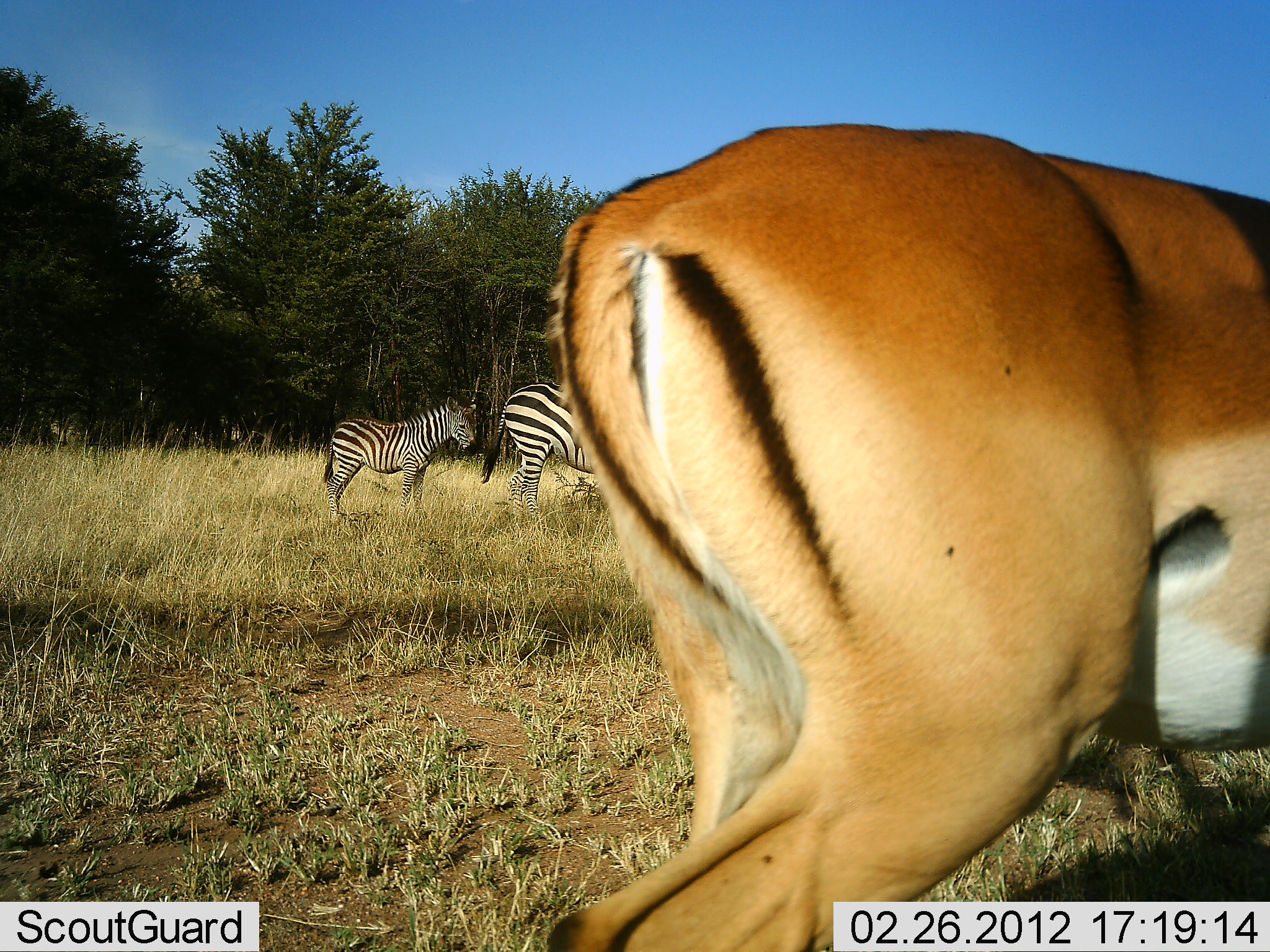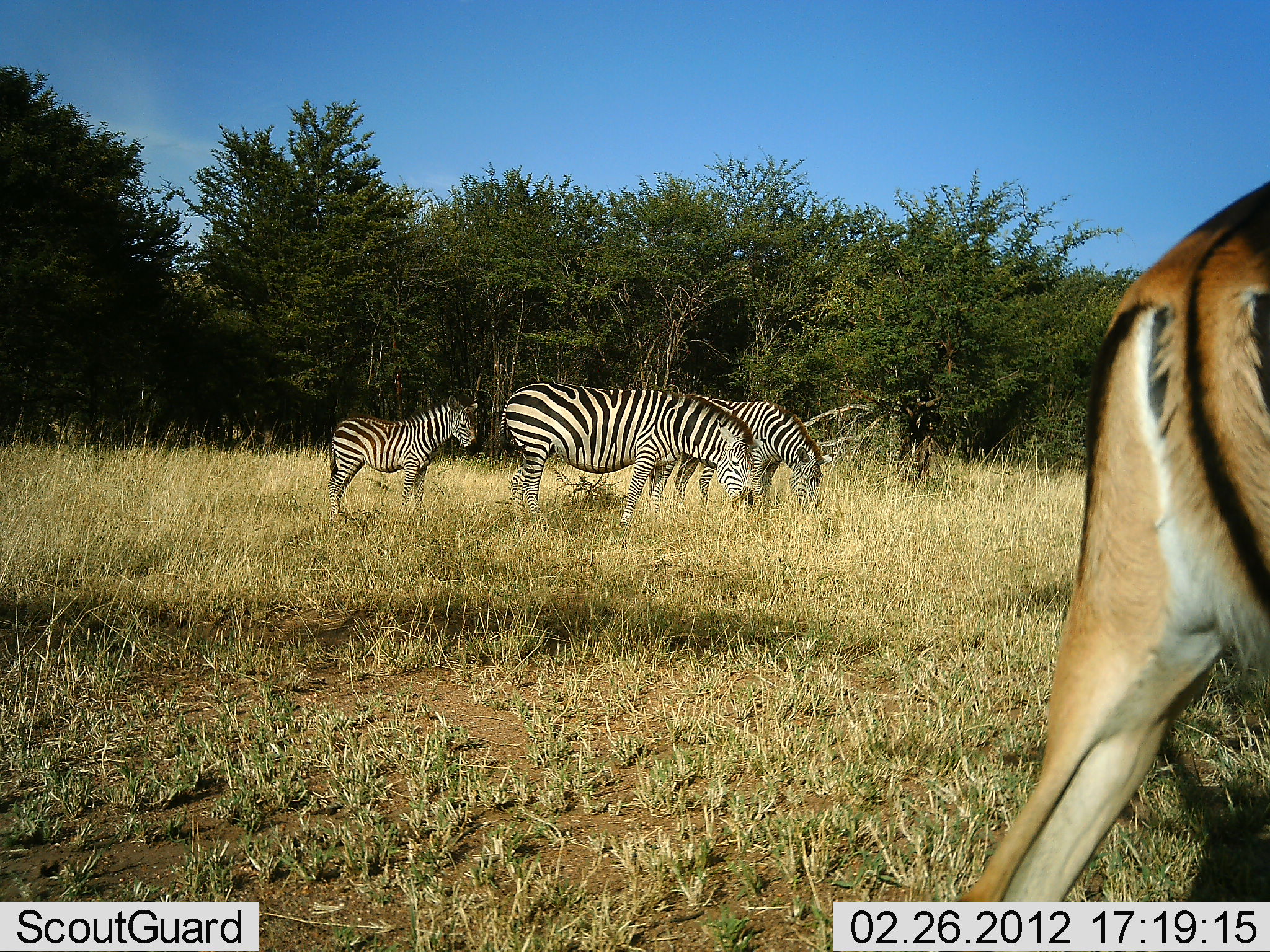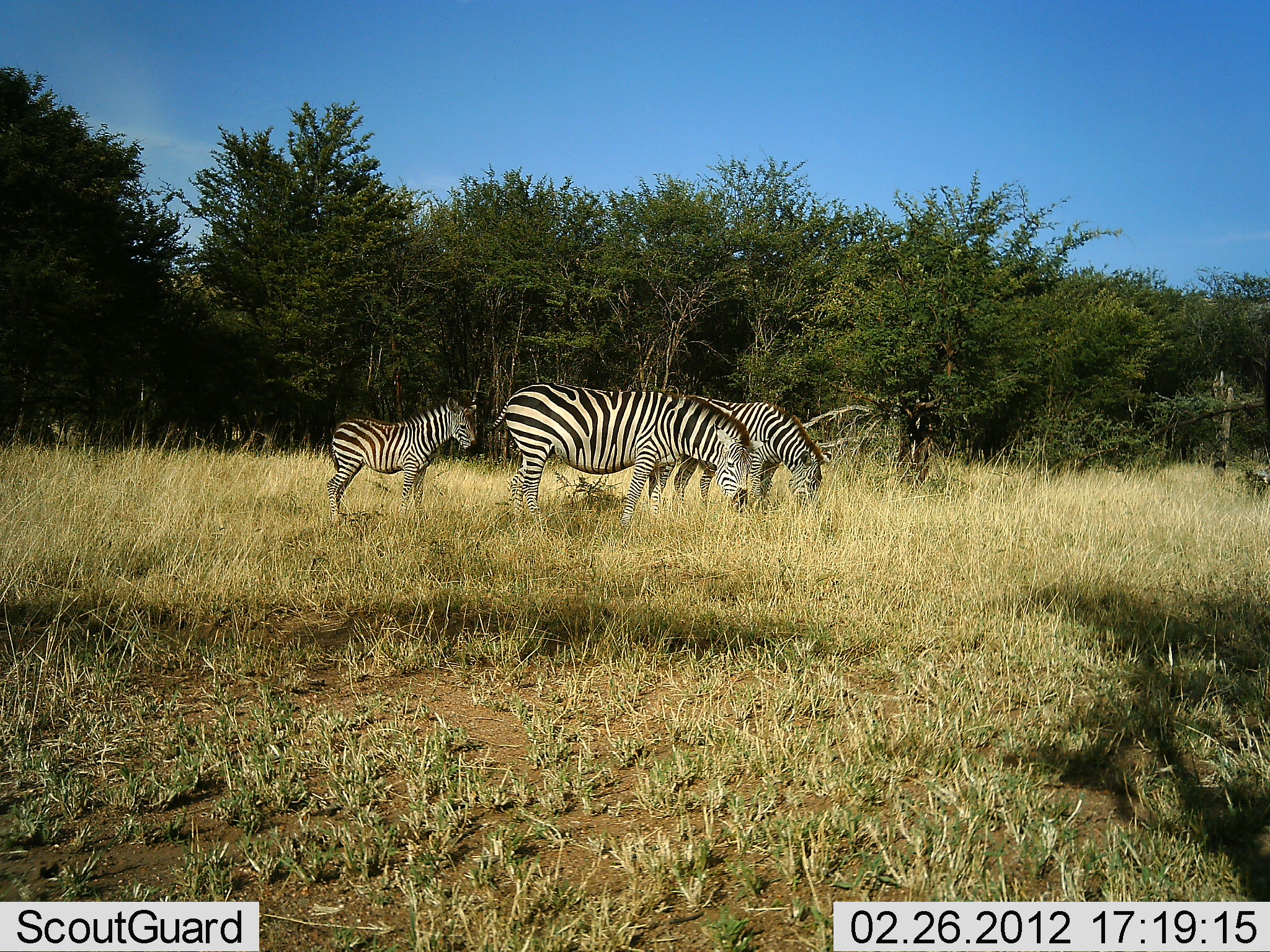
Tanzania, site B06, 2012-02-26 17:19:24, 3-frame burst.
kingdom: Animalia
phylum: Chordata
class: Mammalia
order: Artiodactyla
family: Bovidae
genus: Aepyceros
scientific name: Aepyceros melampus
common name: impala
Impala (Aepyceros melampus), count 1. Behavior (volunteer vote fractions): standing 0%, resting 0%, moving 100%, interacting 0%. Young present (vote fraction): 0%. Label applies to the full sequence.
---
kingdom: Animalia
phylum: Chordata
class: Mammalia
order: Perissodactyla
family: Equidae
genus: Equus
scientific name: Equus quagga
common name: plains zebra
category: zebra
Zebra (plains zebra) (Equus quagga), count 3. Behavior (volunteer vote fractions): standing 75%, resting 4%, moving 0%, interacting 0%. Young present (vote fraction): 67%. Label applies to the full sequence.